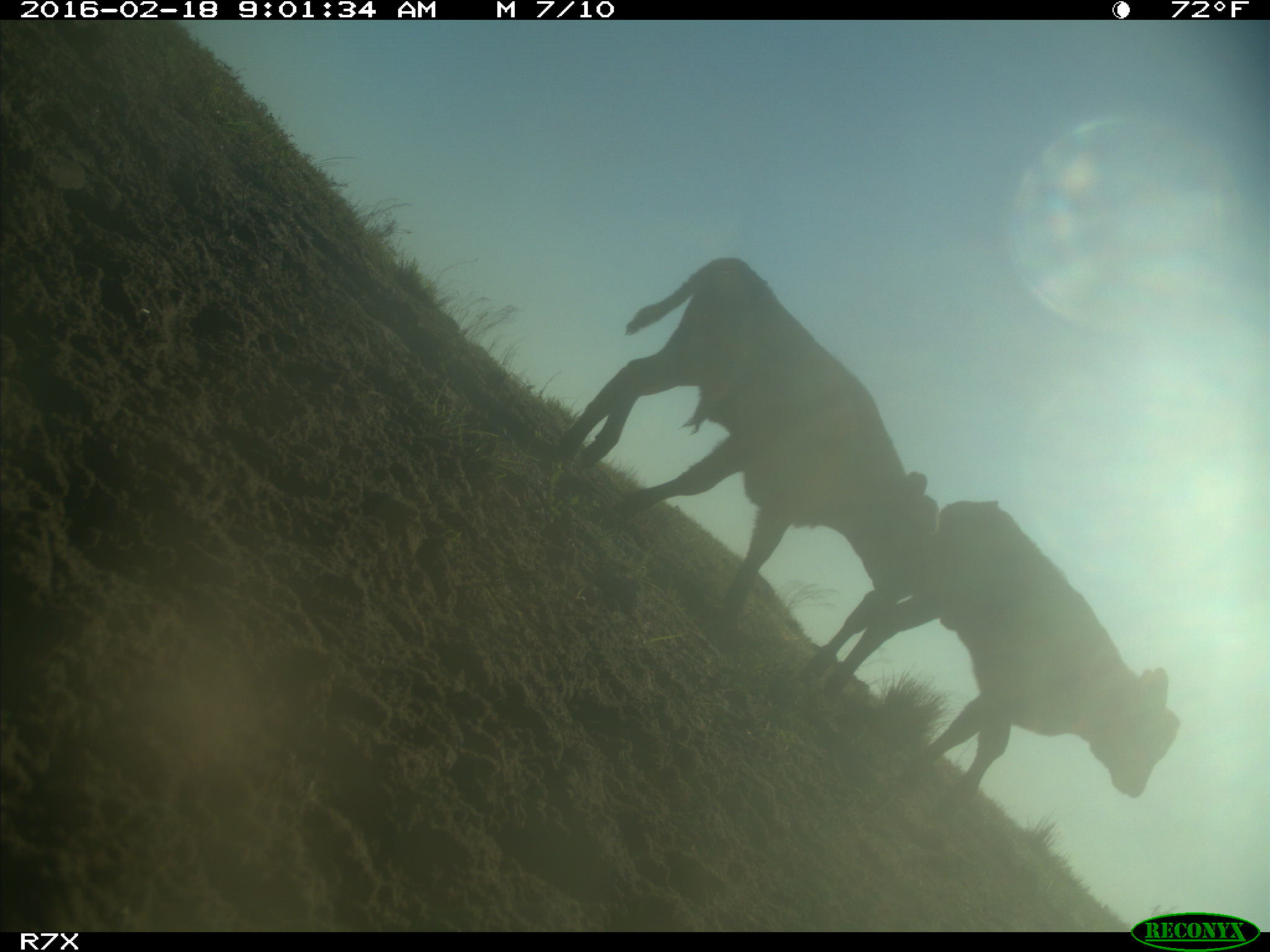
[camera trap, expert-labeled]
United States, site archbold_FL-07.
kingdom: Animalia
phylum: Chordata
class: Mammalia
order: Artiodactyla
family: Bovidae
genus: Bos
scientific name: Bos taurus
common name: domestic cow